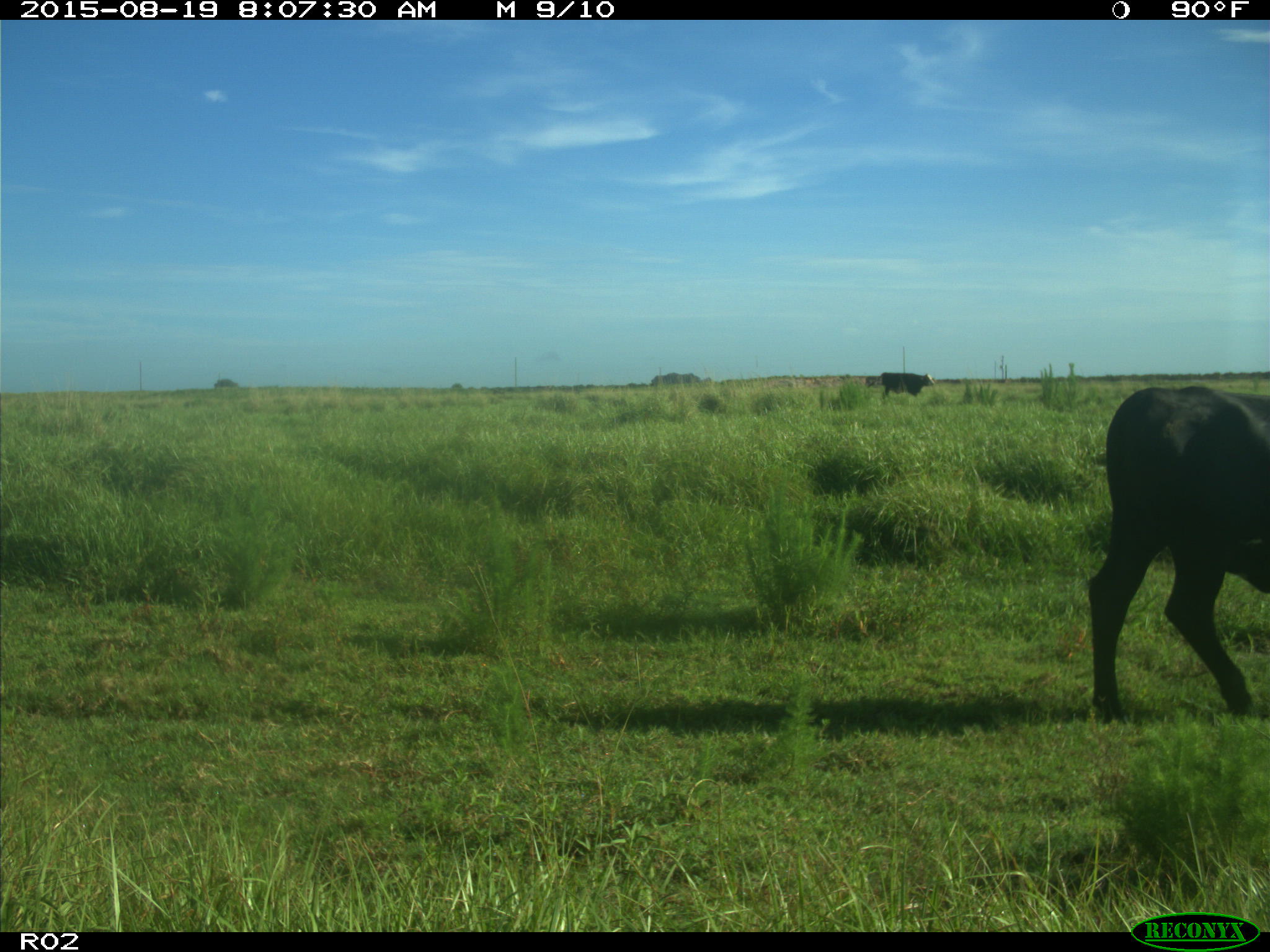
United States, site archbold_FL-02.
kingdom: Animalia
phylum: Chordata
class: Mammalia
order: Artiodactyla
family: Bovidae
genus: Bos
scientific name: Bos taurus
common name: domestic cow